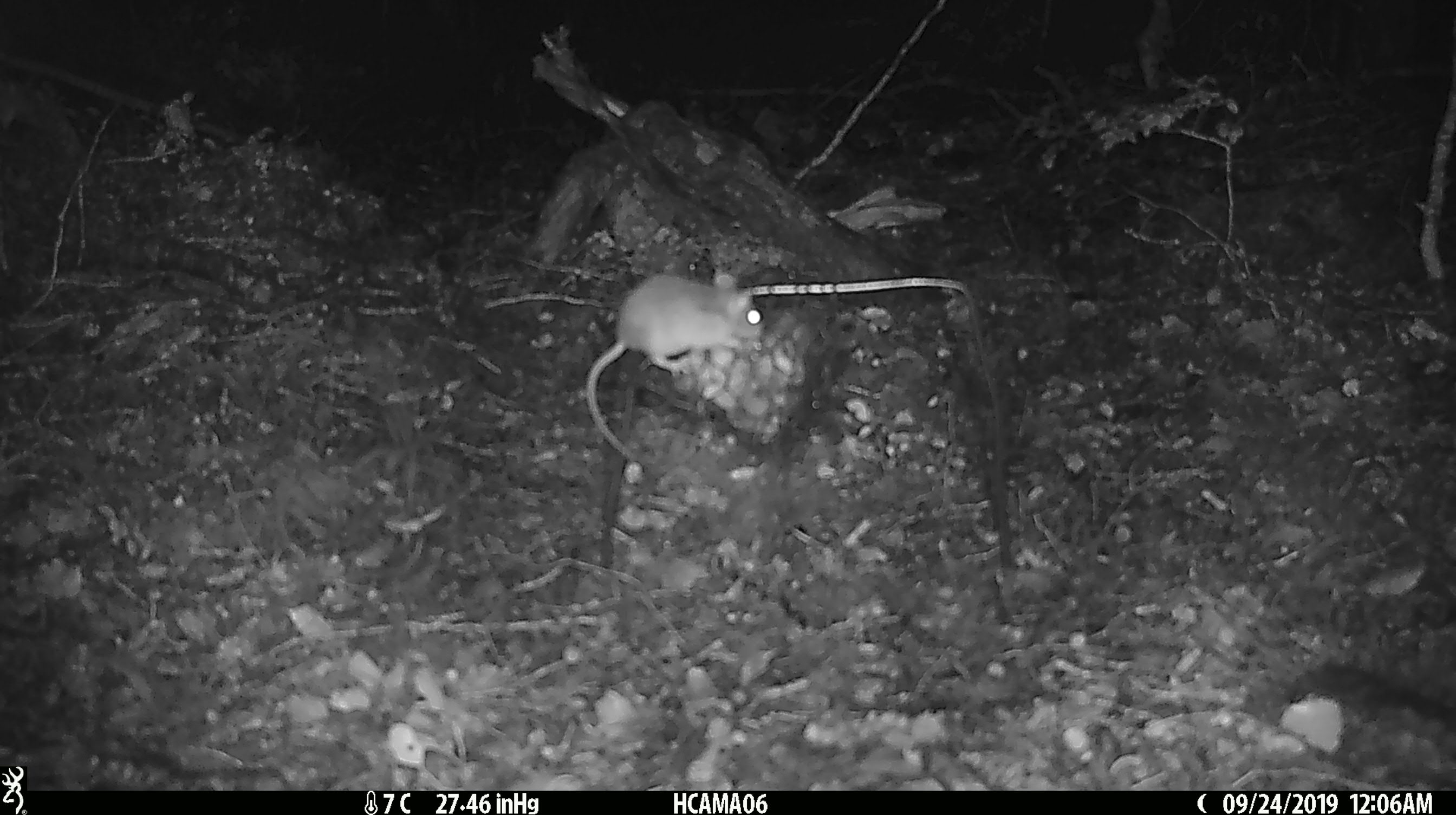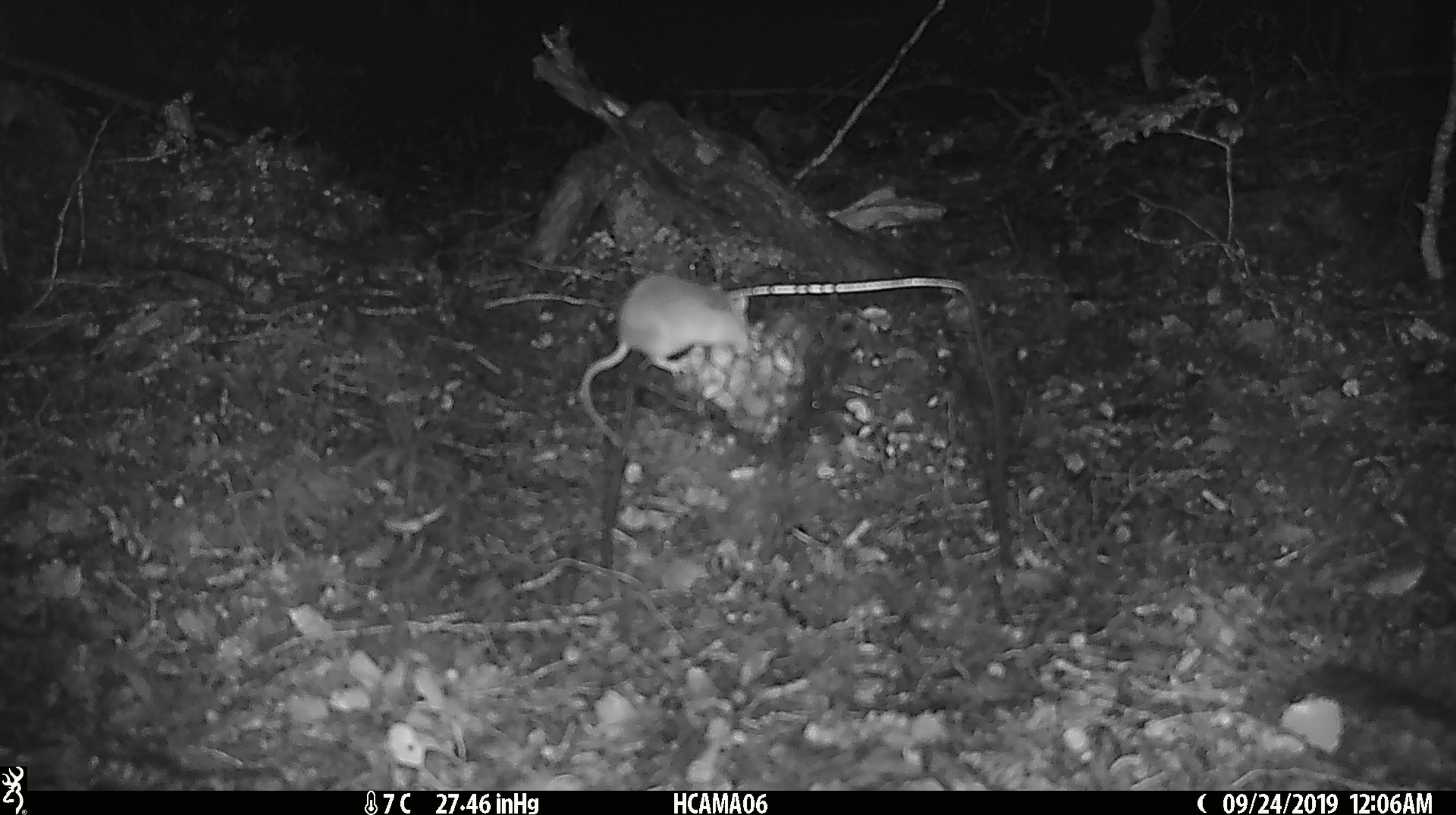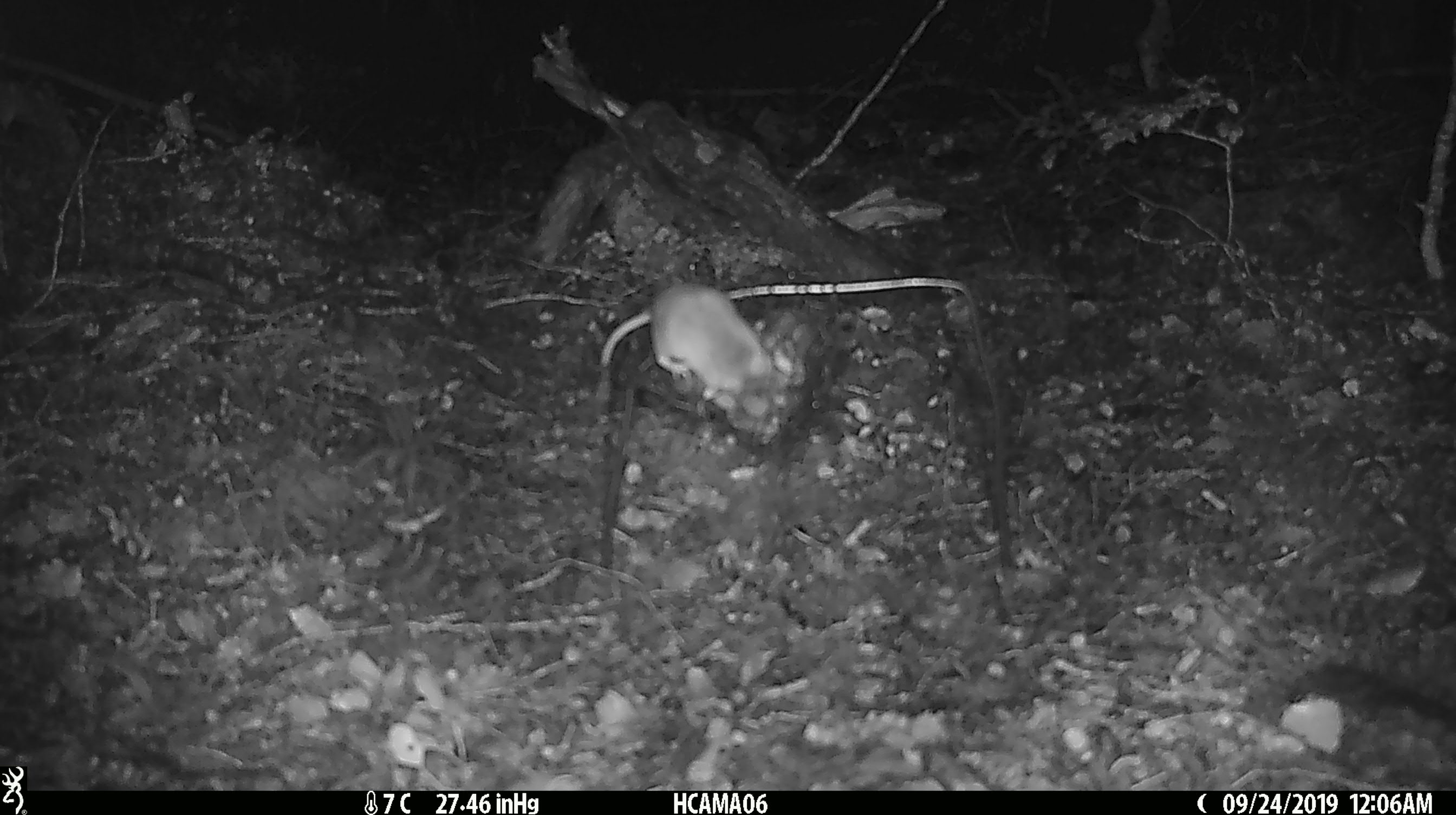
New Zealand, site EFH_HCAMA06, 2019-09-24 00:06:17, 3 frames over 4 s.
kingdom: Animalia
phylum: Chordata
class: Mammalia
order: Rodentia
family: Muridae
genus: Mus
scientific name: Mus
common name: mouse